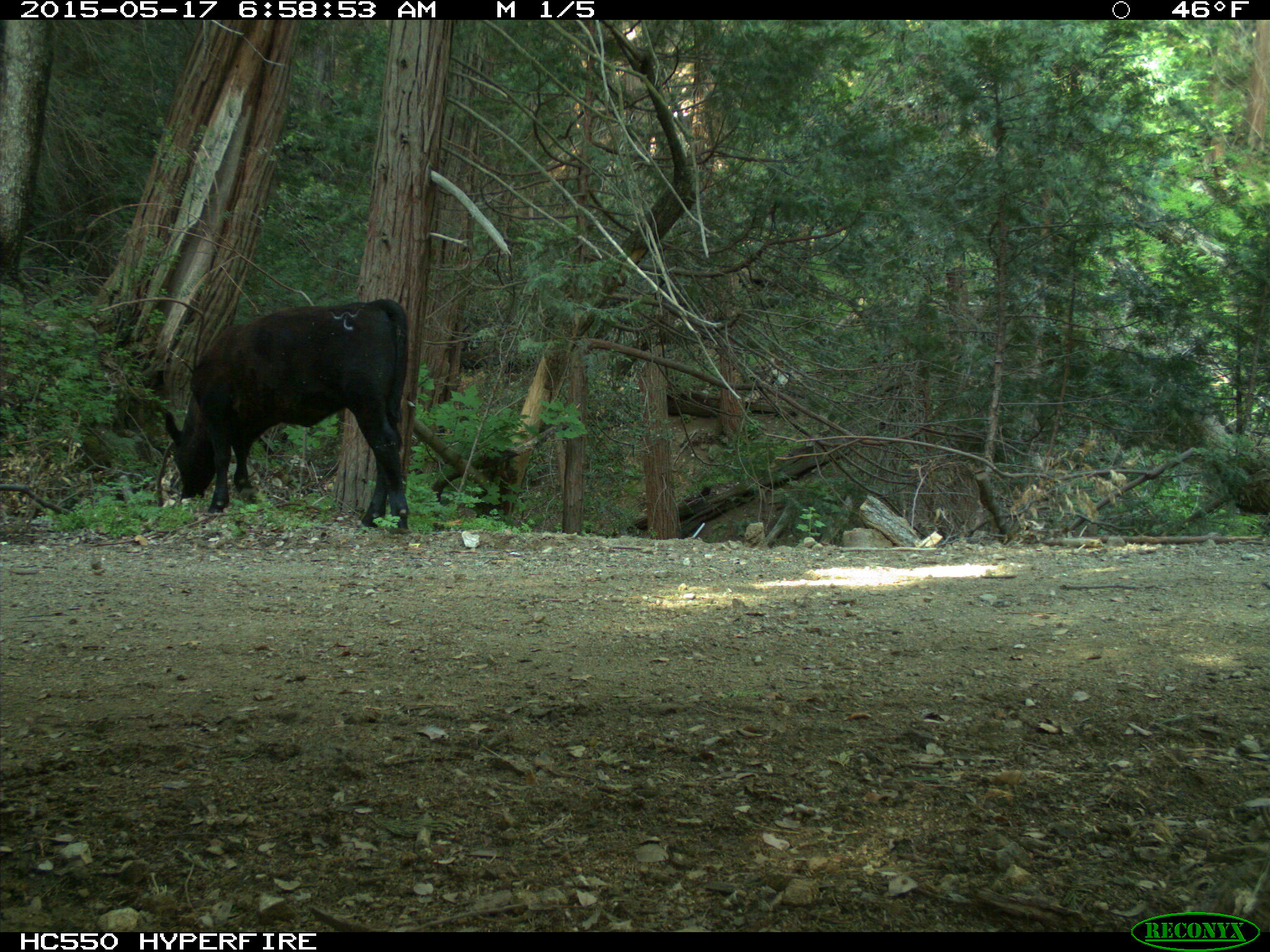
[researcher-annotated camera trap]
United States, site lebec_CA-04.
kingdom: Animalia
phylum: Chordata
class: Mammalia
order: Artiodactyla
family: Bovidae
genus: Bos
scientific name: Bos taurus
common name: domestic cow